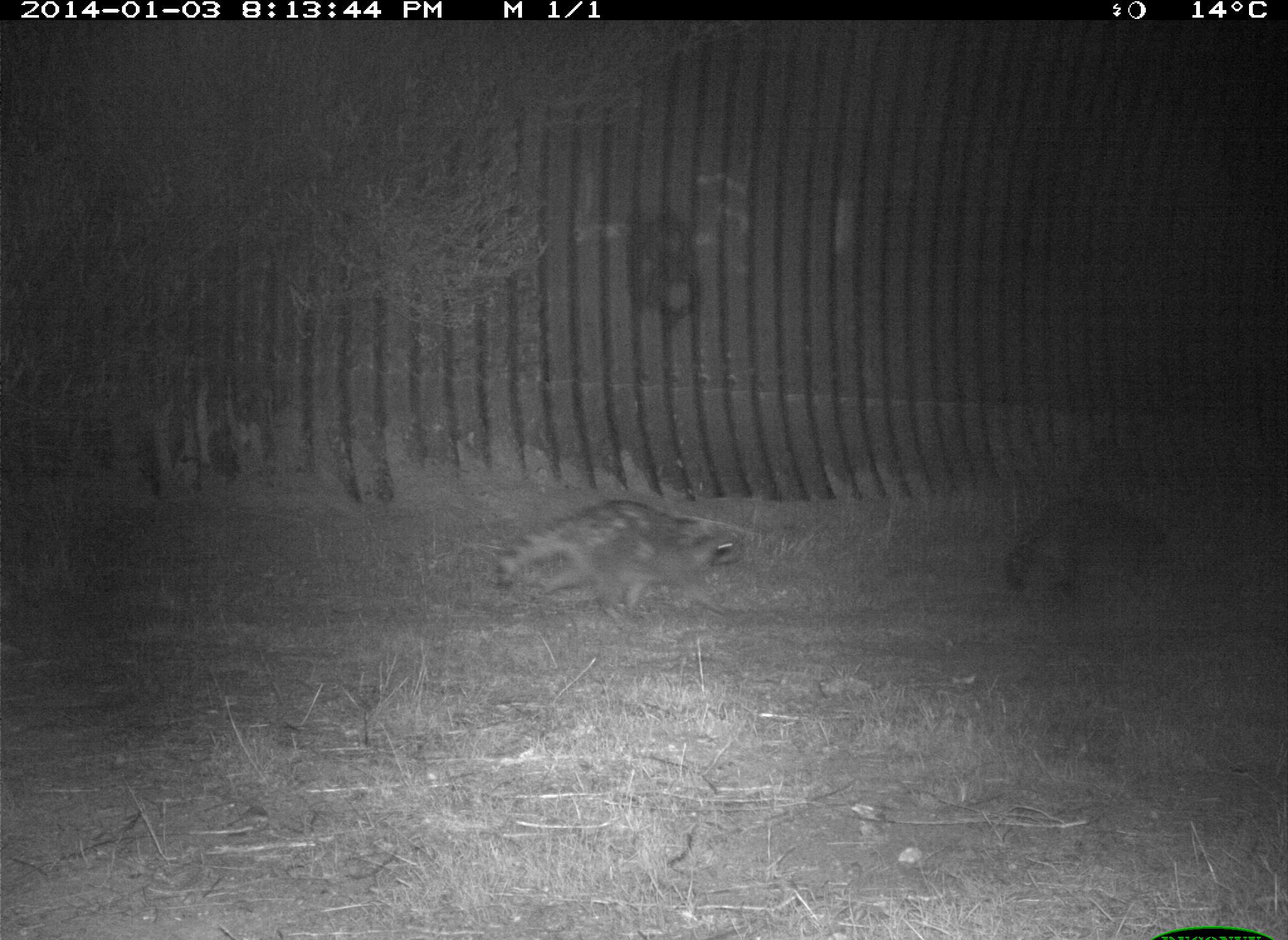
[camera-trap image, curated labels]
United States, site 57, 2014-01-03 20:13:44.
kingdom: Animalia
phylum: Chordata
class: Mammalia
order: Carnivora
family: Procyonidae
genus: Procyon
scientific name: Procyon lotor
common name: raccoon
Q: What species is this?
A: Raccoon (Procyon lotor).